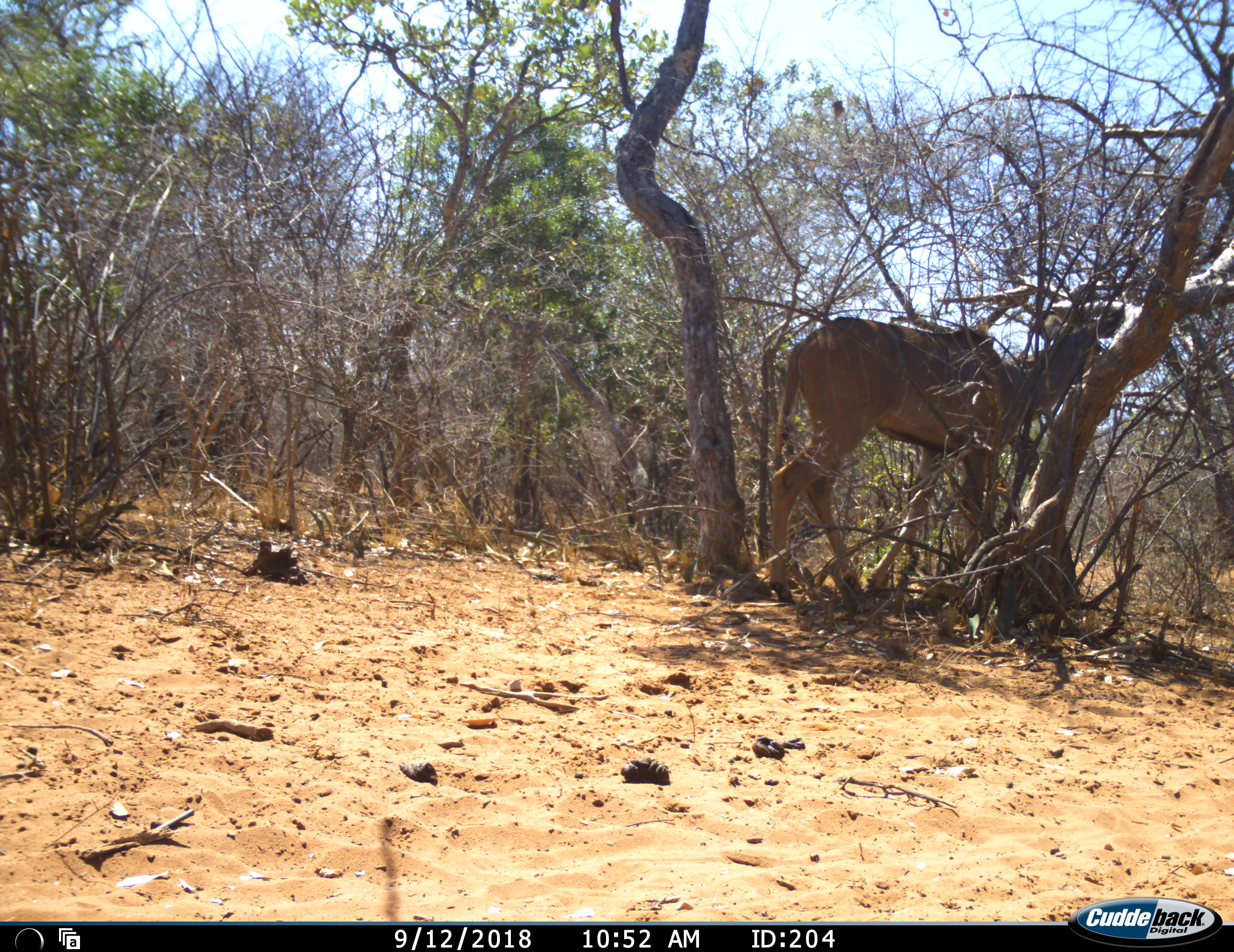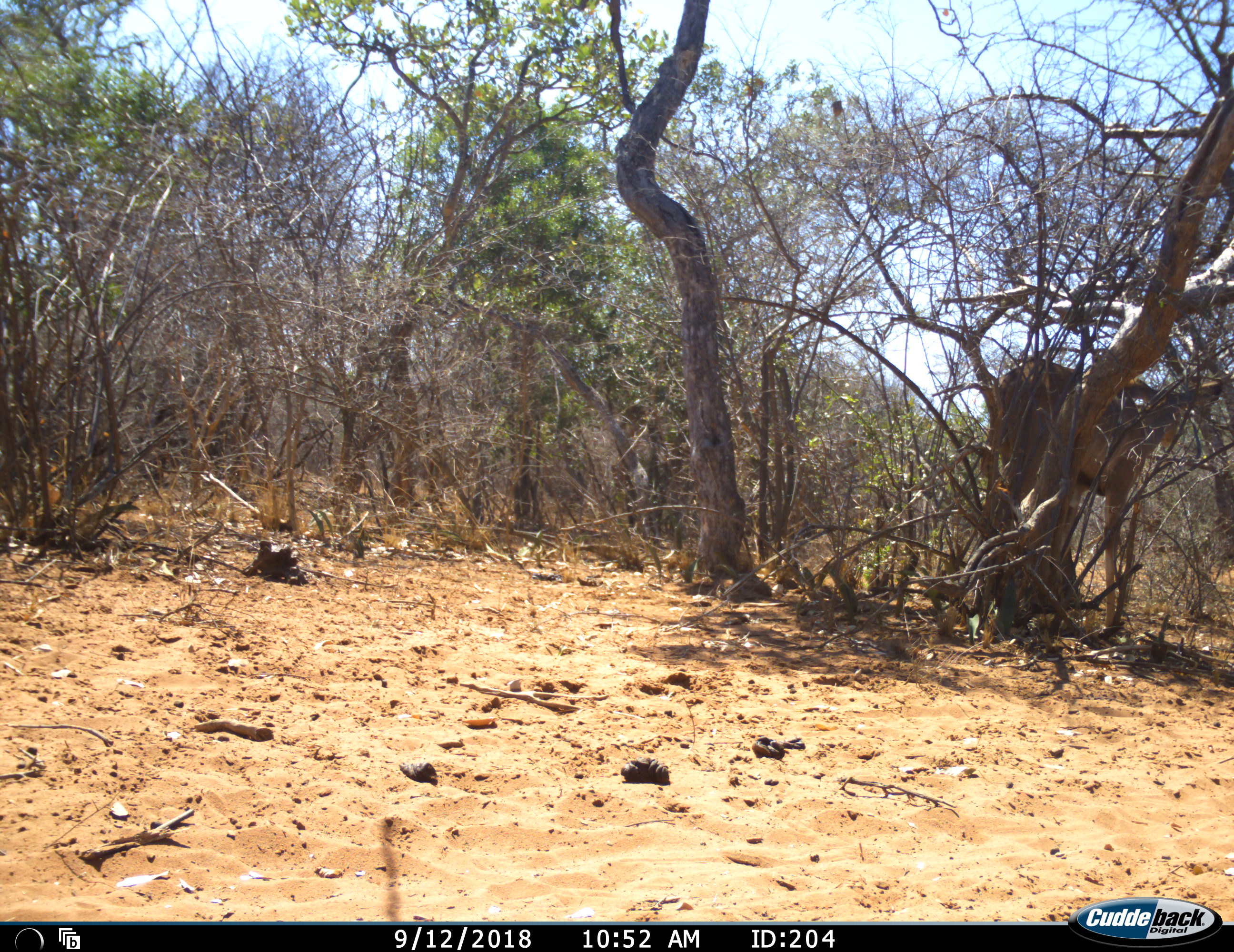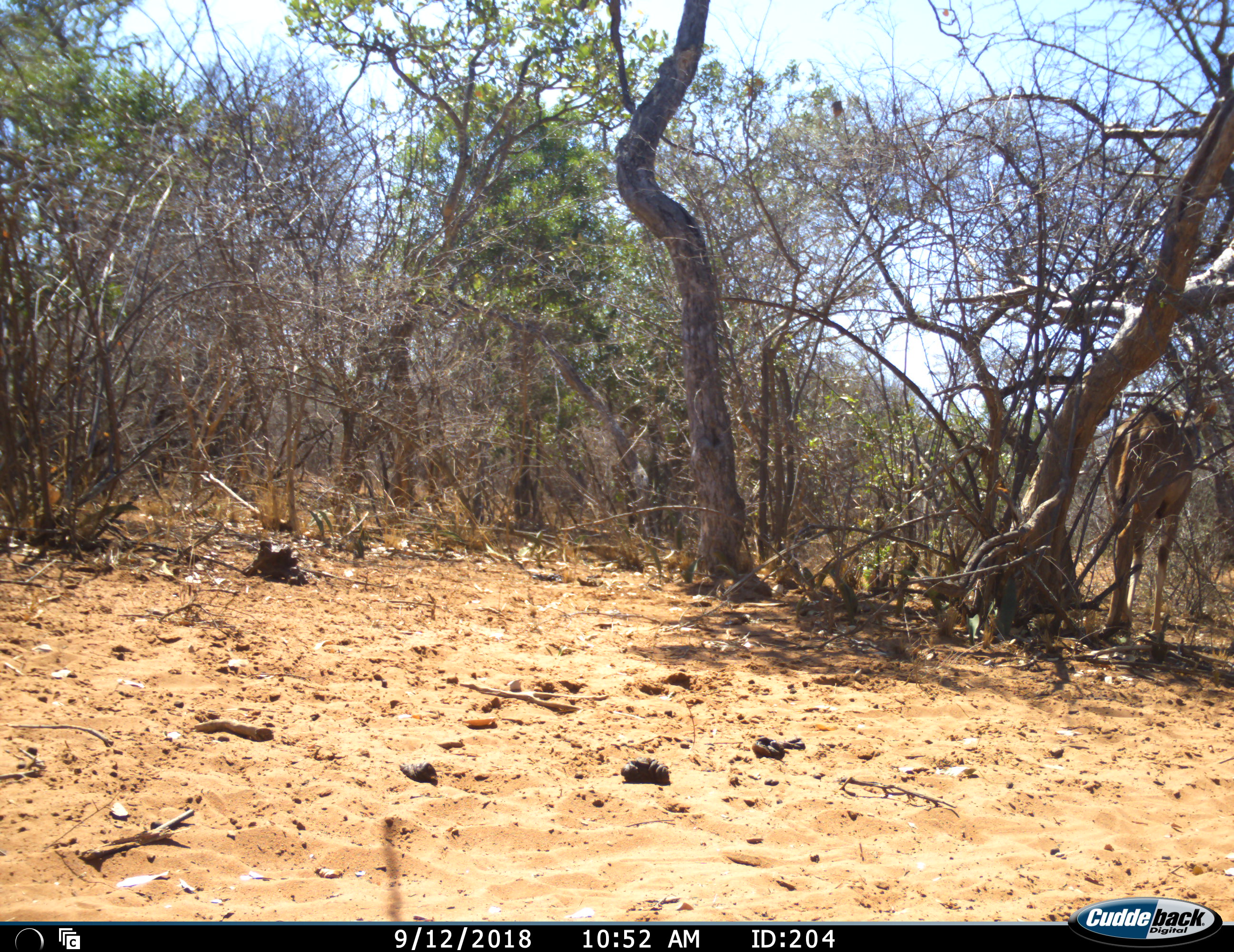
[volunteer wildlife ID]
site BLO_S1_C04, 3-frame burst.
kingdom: Animalia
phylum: Chordata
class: Mammalia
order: Artiodactyla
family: Bovidae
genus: Tragelaphus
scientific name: Tragelaphus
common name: kudu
Kudu (Tragelaphus), count 1. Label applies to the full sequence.